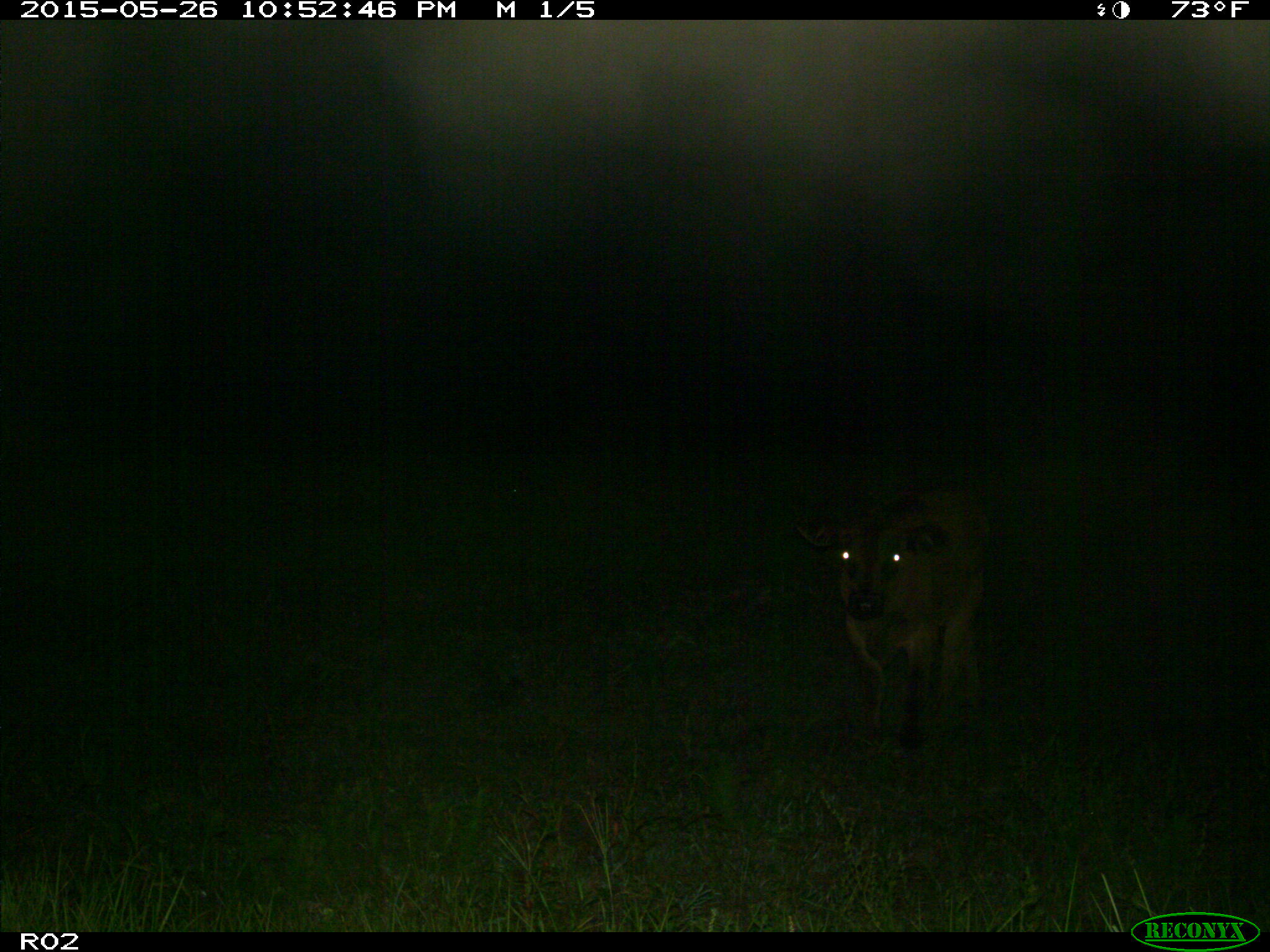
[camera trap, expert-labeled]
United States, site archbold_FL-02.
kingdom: Animalia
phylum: Chordata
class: Mammalia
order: Artiodactyla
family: Bovidae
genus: Bos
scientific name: Bos taurus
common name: domestic cow